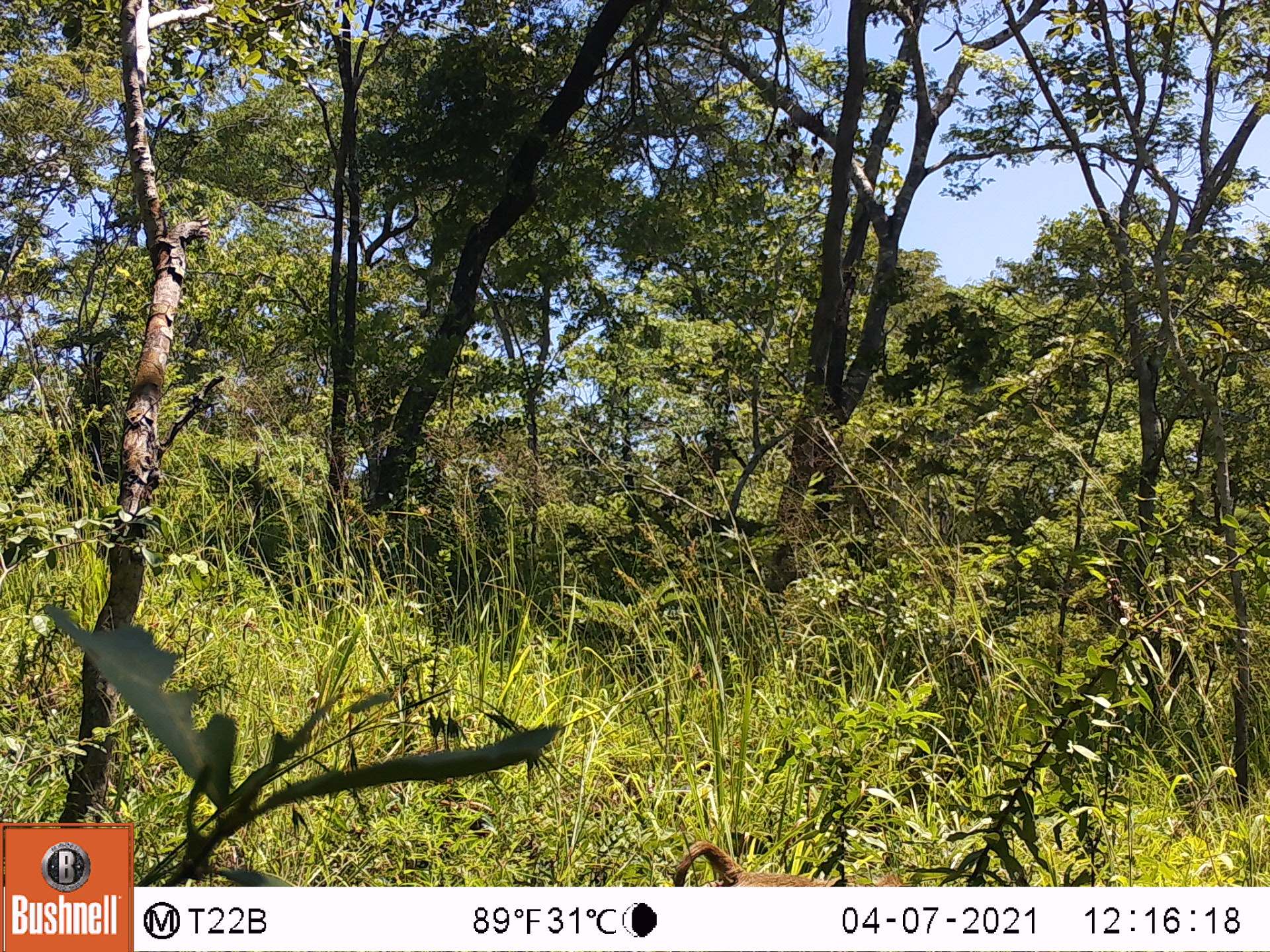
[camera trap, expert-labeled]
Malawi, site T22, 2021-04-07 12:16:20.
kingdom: Animalia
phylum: Chordata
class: Mammalia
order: Primates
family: Cercopithecidae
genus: Papio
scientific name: Papio cynocephalus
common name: yellow baboon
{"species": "yellow baboon (Papio cynocephalus)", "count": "1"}